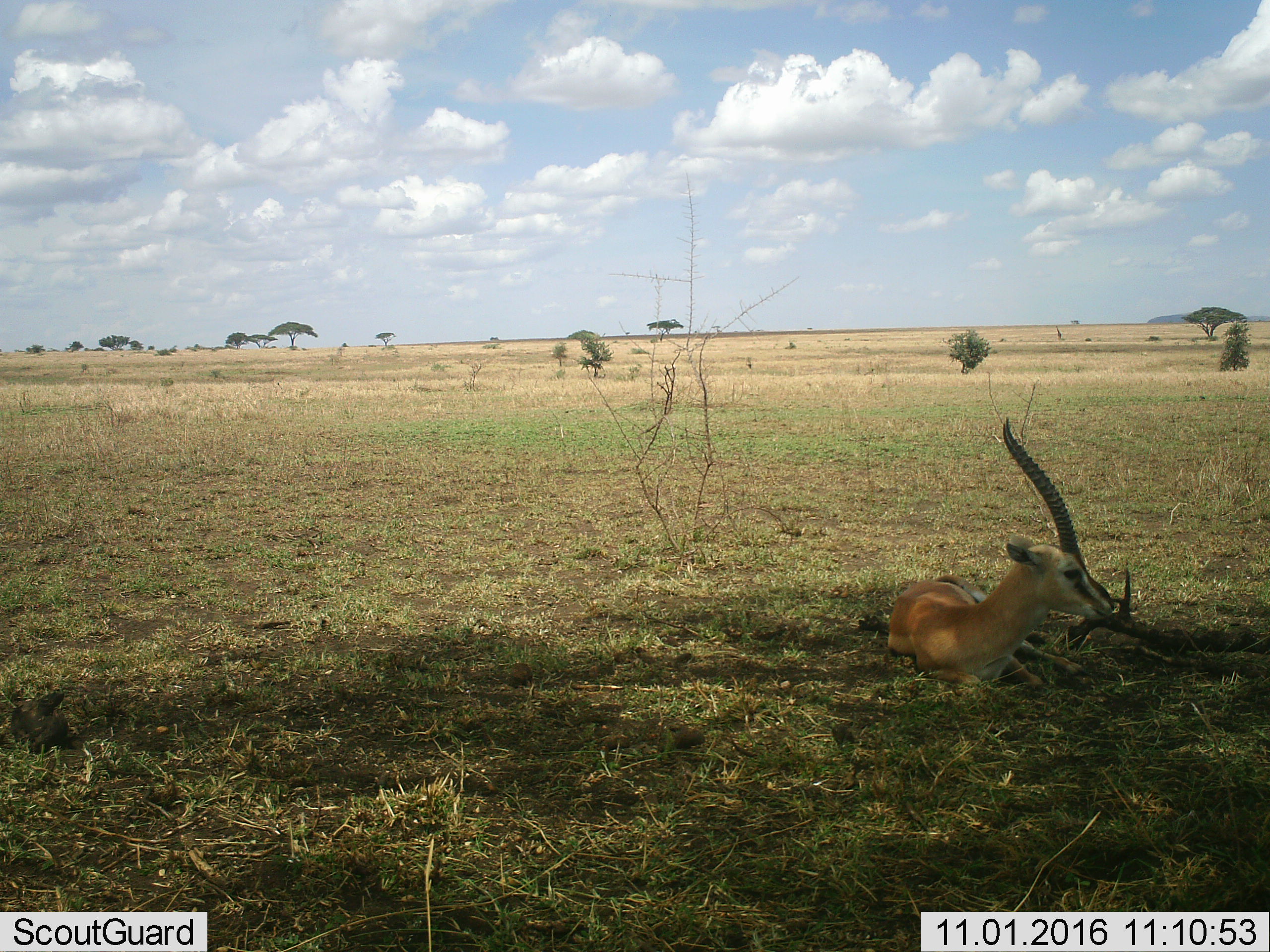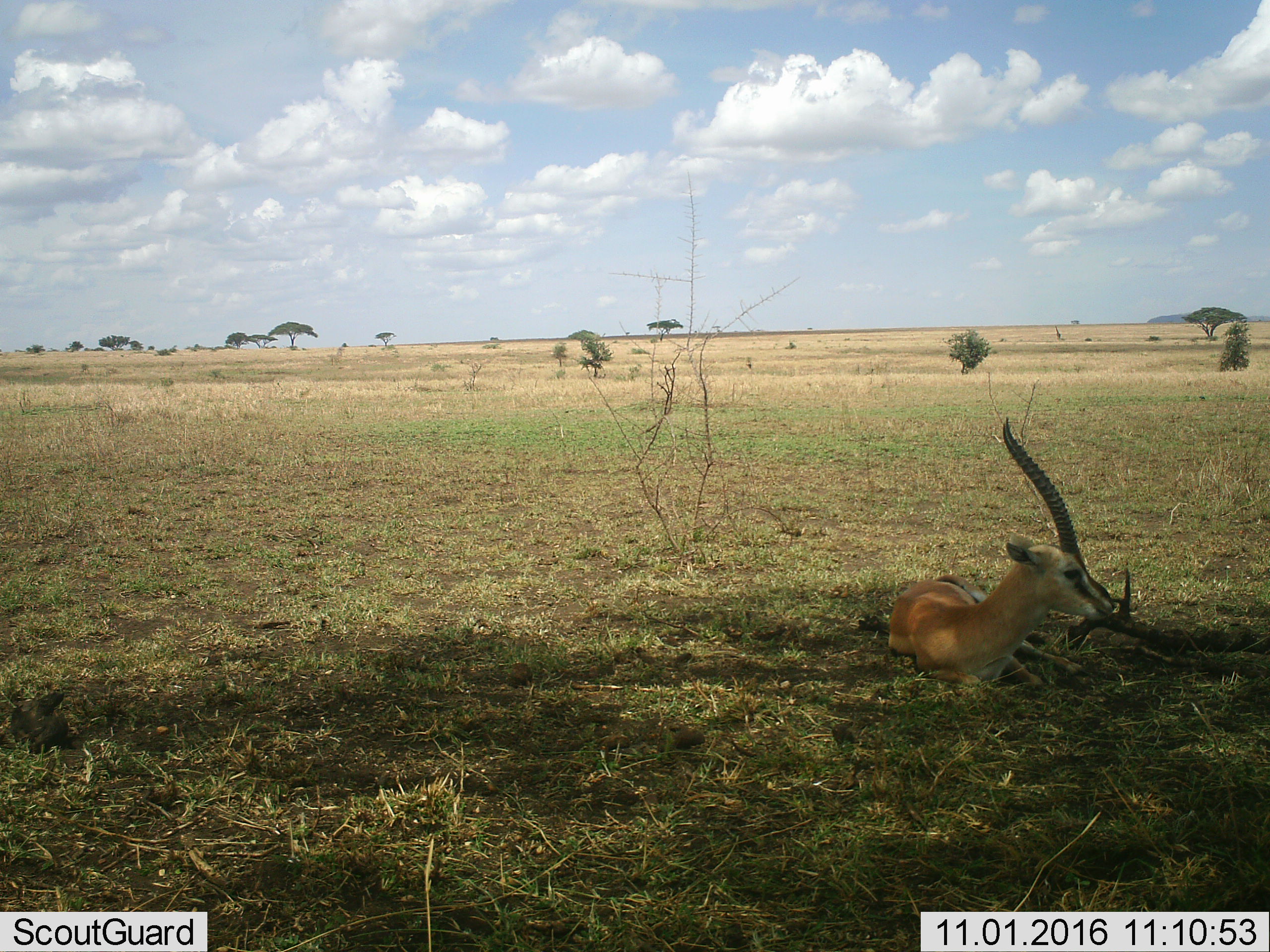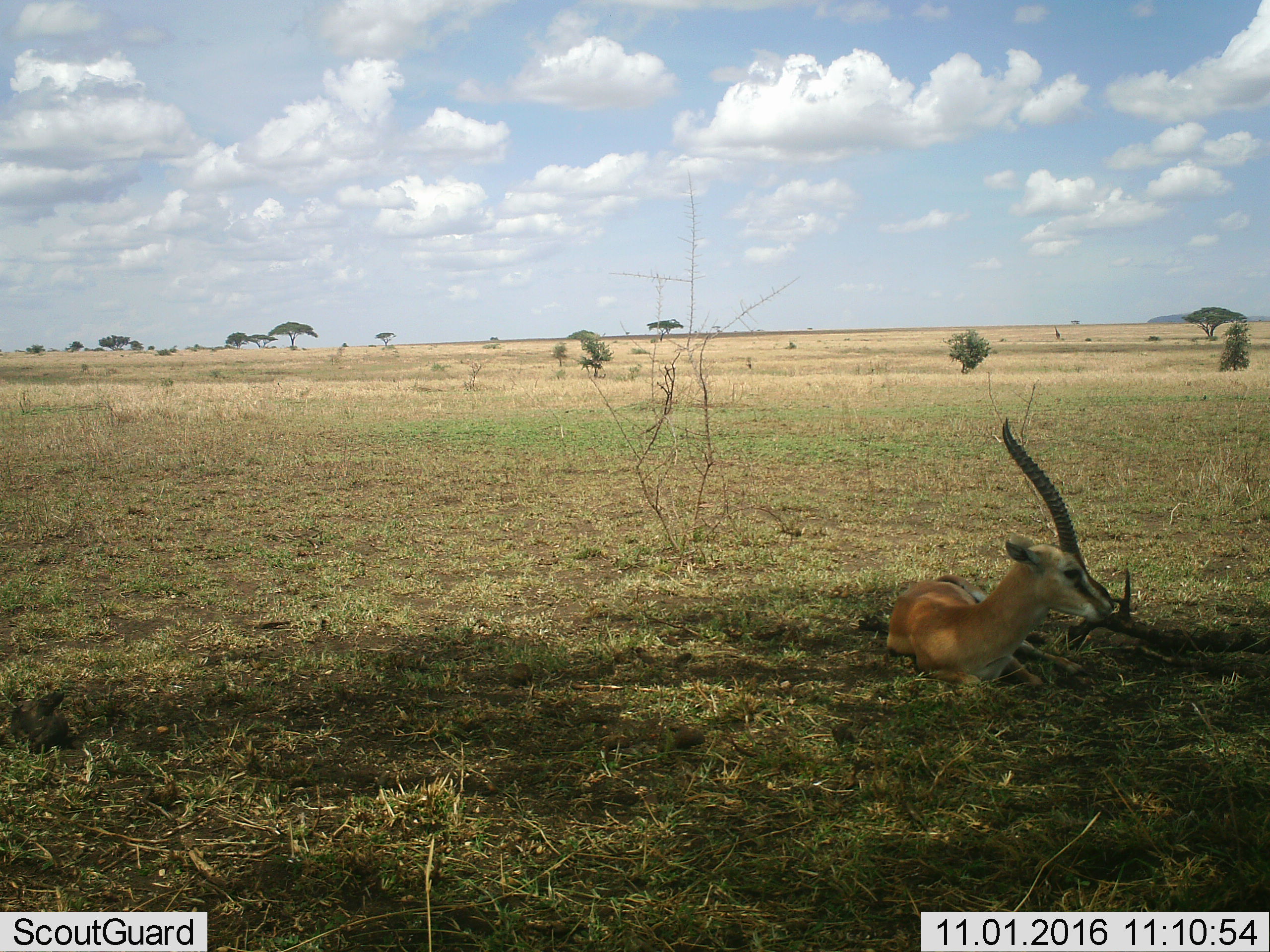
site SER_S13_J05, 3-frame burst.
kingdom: Animalia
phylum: Chordata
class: Mammalia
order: Artiodactyla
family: Bovidae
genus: Eudorcas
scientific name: Eudorcas thomsonii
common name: thomson's gazelle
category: gazellethomsons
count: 1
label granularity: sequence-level